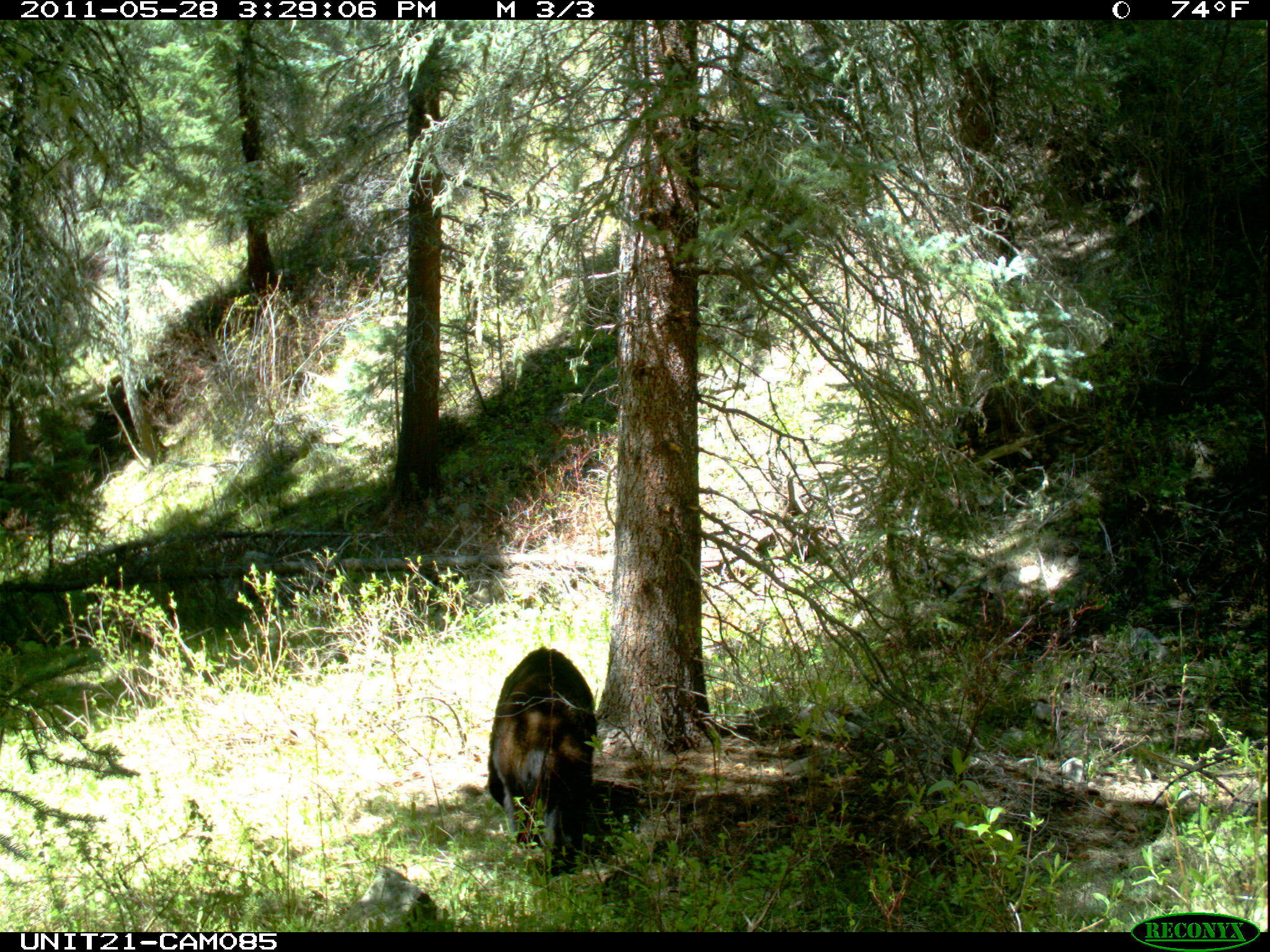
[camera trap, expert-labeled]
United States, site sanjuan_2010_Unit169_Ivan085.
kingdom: Animalia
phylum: Chordata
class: Mammalia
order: Carnivora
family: Ursidae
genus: Ursus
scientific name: Ursus americanus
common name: american black bear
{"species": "Ursus americanus (american black bear)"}